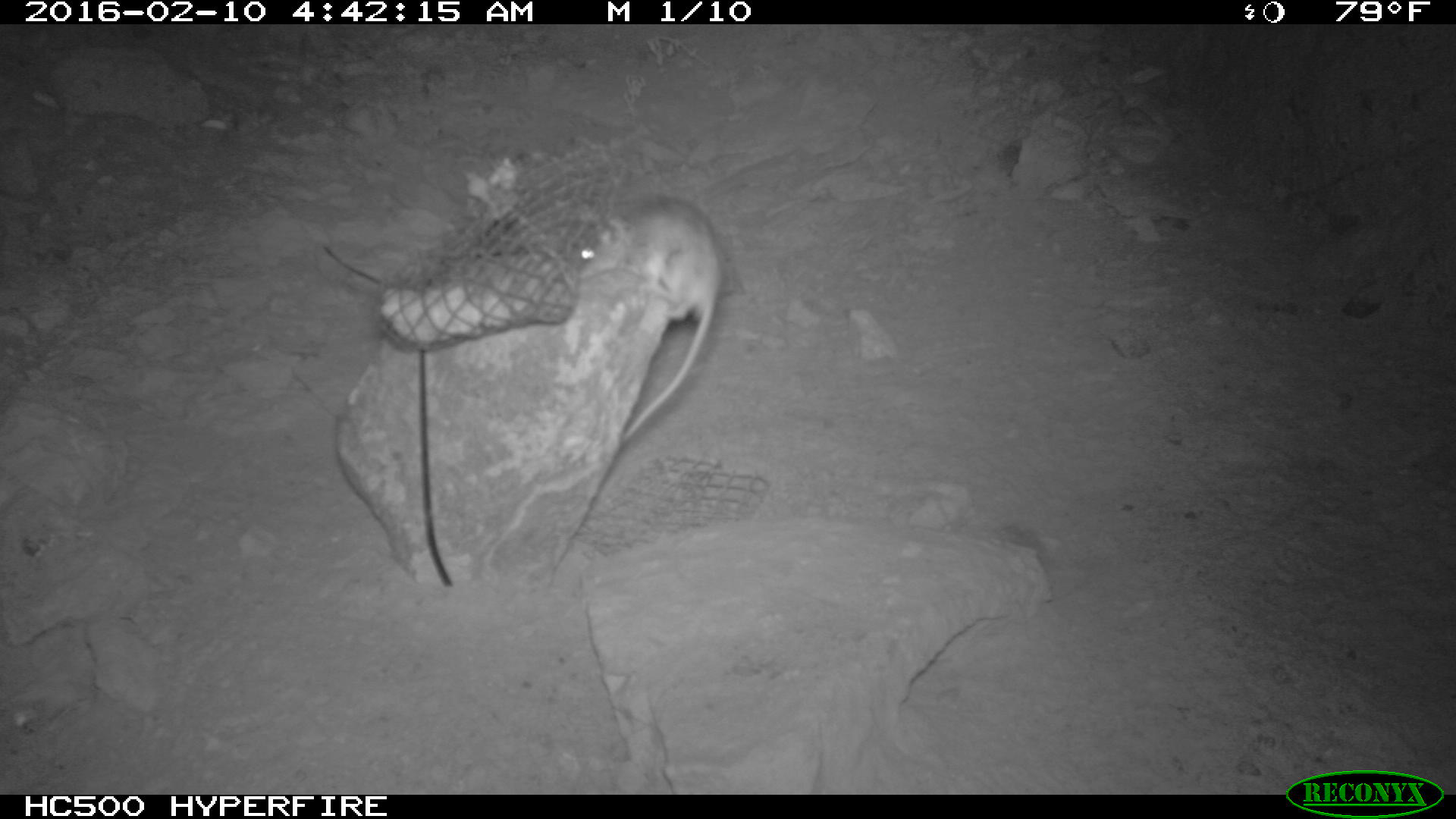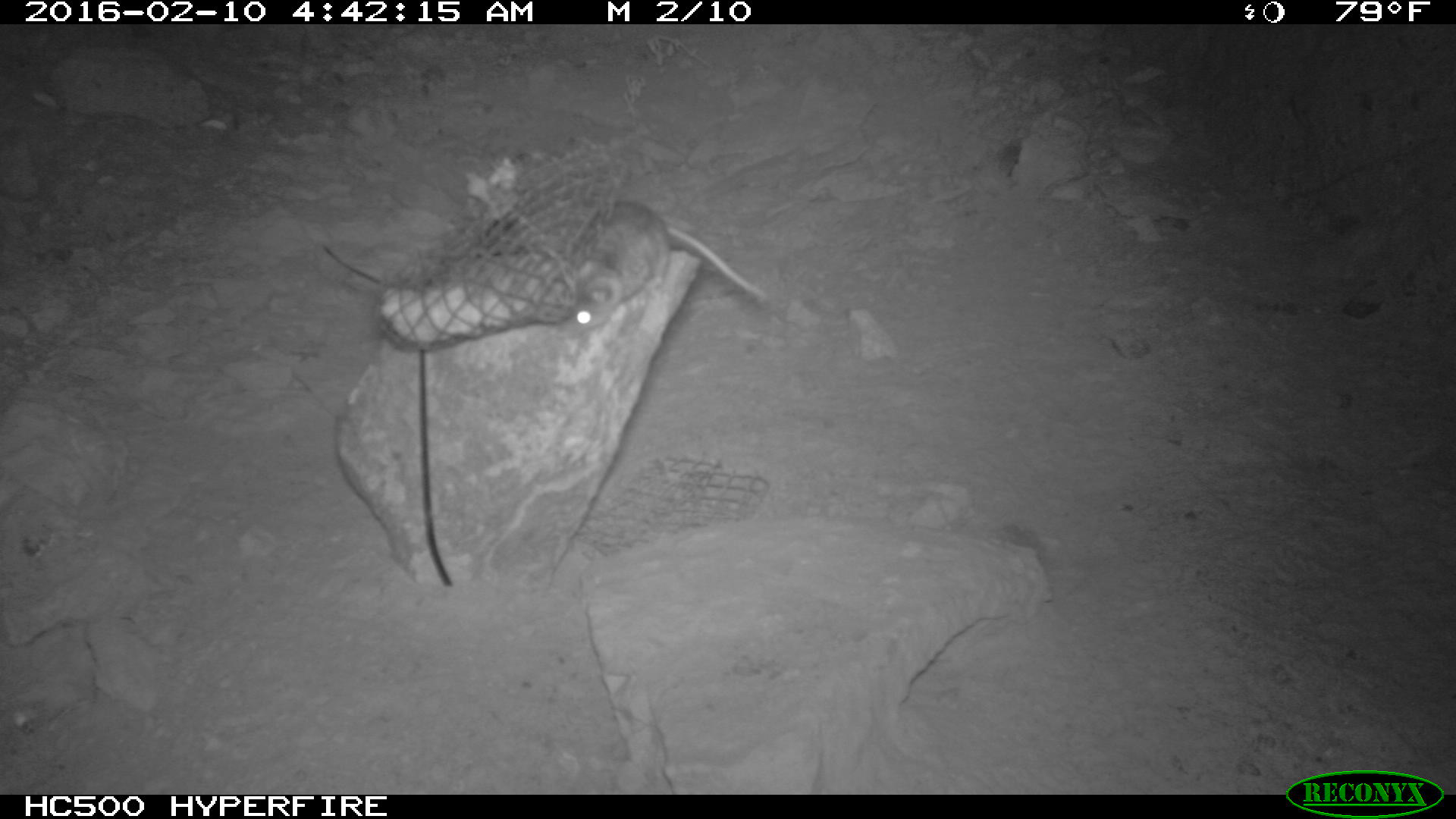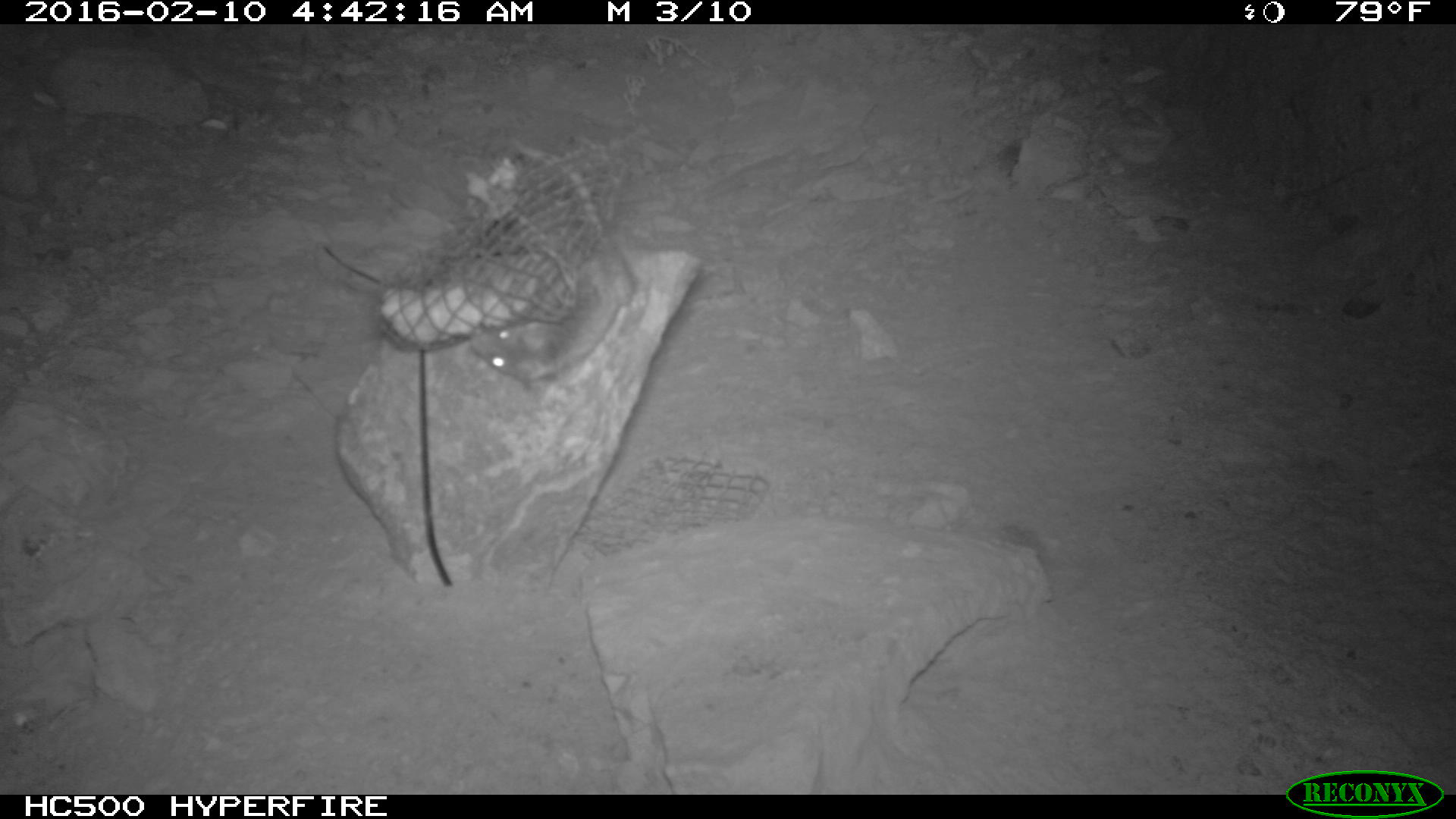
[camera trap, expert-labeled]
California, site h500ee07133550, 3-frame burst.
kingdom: Animalia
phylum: Chordata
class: Mammalia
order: Rodentia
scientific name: Rodentia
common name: rodent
Rodent (Rodentia).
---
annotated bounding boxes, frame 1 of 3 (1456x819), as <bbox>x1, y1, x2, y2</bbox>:
rodent: <bbox>576, 193, 725, 444</bbox>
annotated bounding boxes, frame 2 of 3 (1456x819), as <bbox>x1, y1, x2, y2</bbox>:
rodent: <bbox>566, 197, 770, 327</bbox>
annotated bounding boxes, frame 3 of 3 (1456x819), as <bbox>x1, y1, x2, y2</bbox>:
rodent: <bbox>467, 240, 642, 381</bbox>